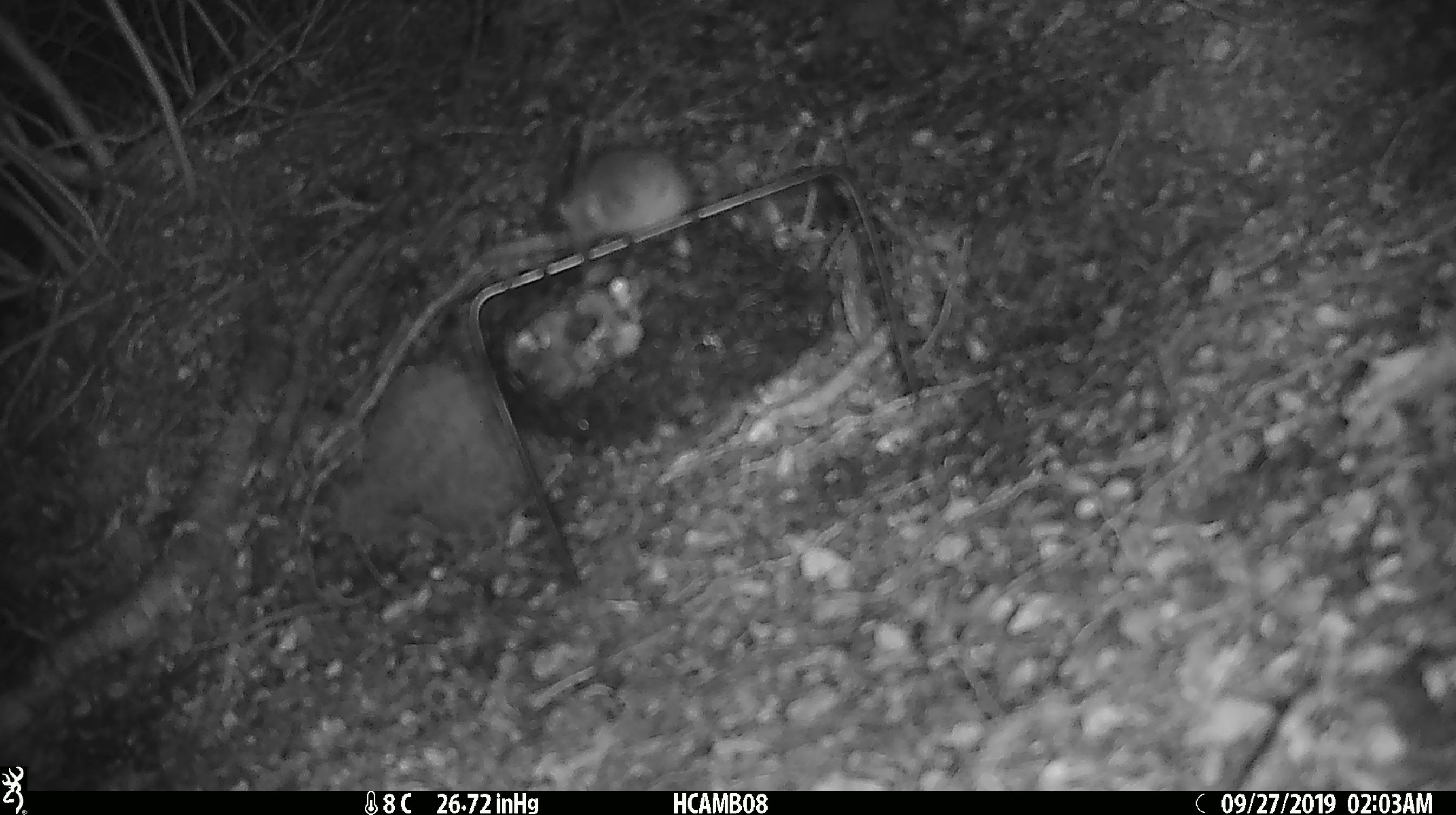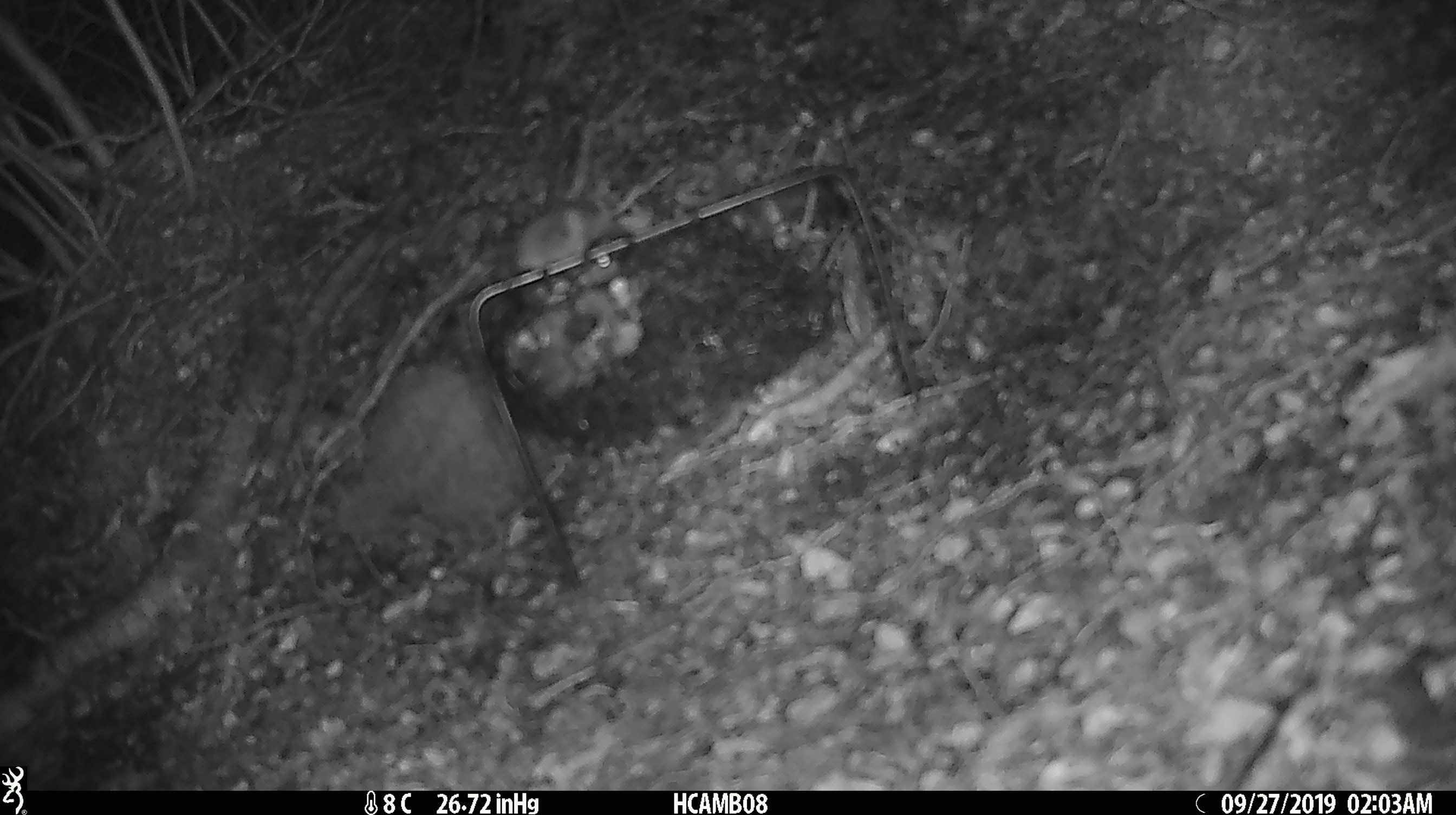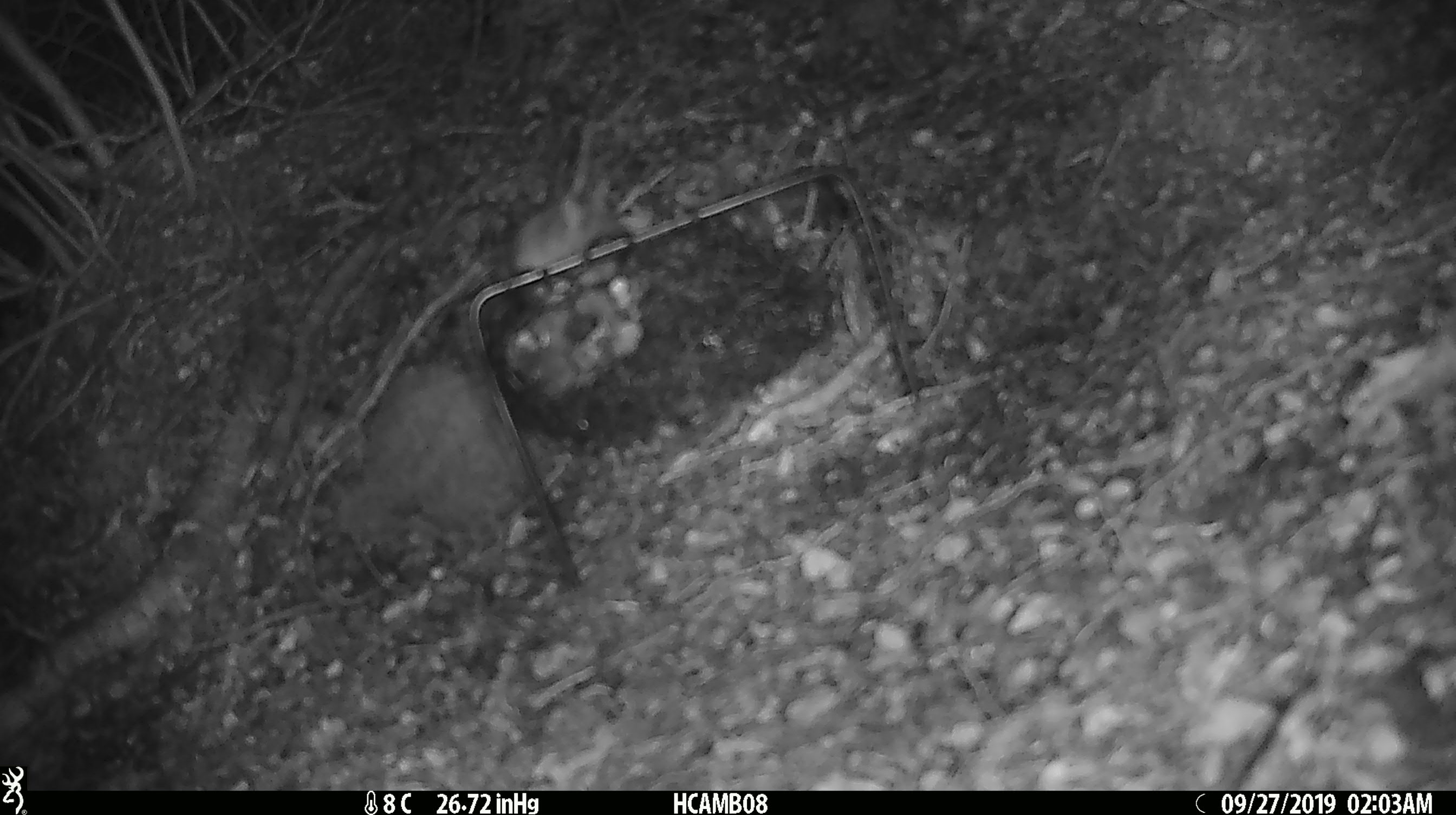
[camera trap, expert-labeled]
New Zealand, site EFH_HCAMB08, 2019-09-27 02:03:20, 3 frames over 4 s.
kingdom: Animalia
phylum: Chordata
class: Mammalia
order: Rodentia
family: Muridae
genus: Mus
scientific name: Mus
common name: mouse